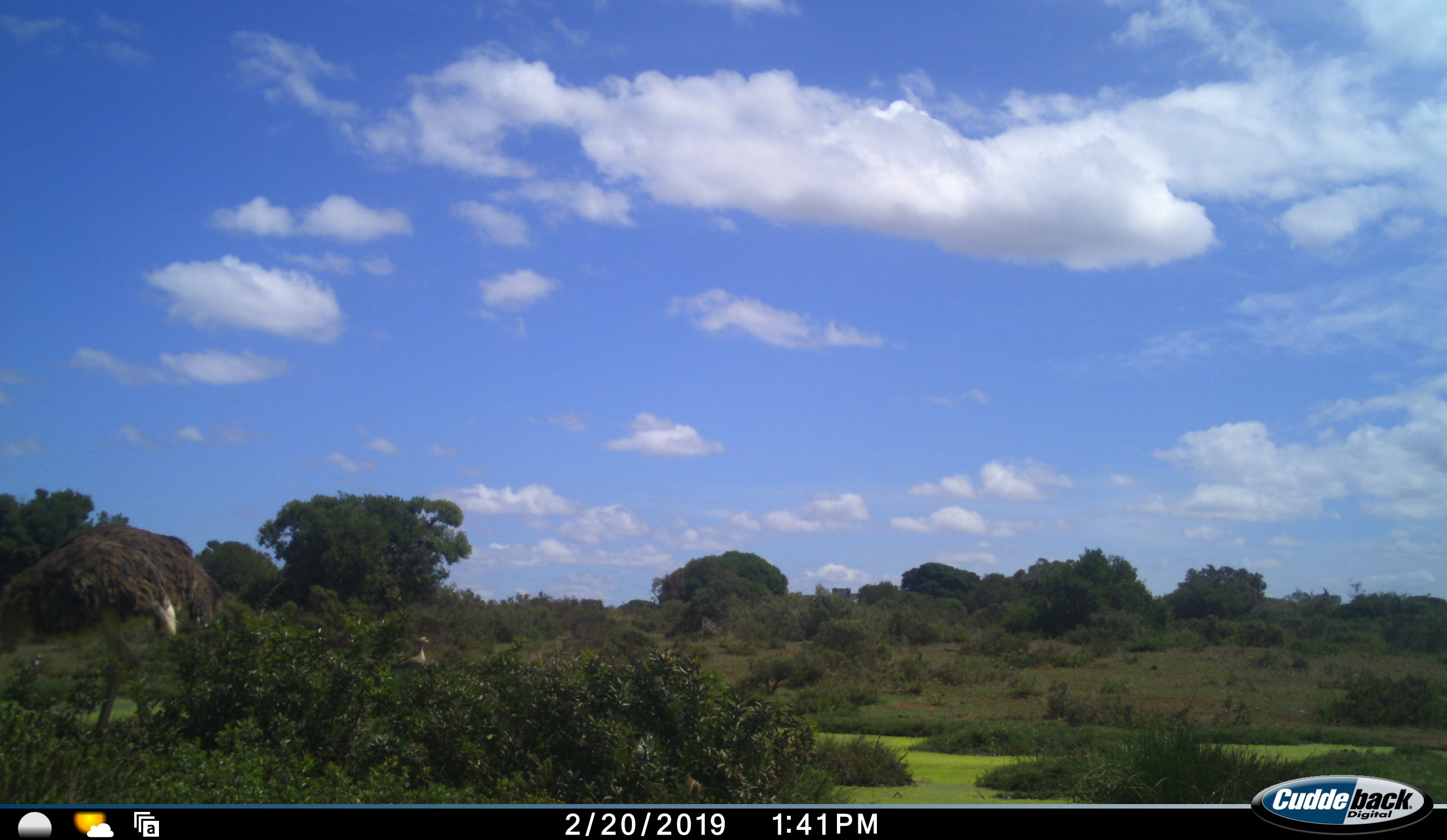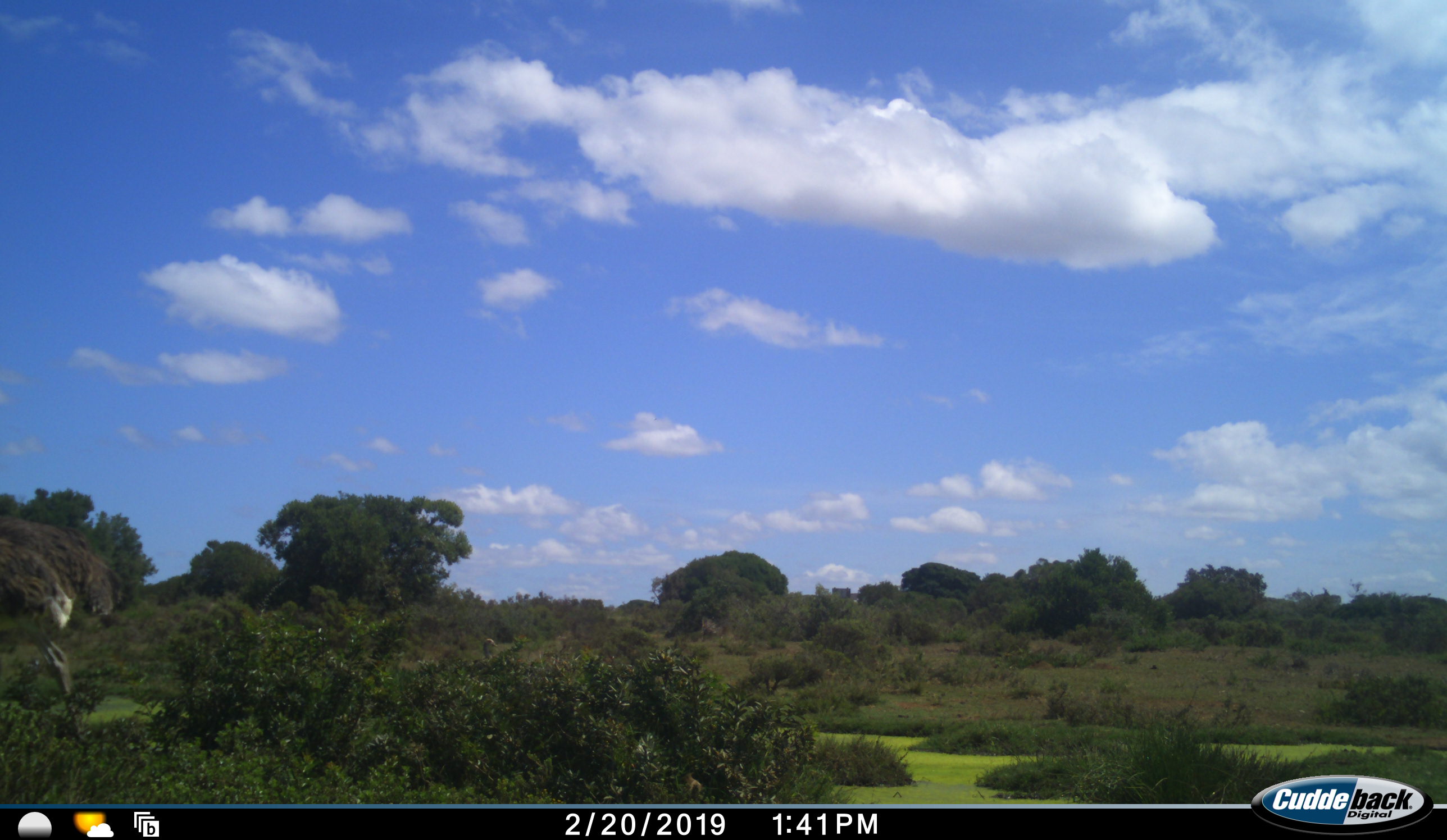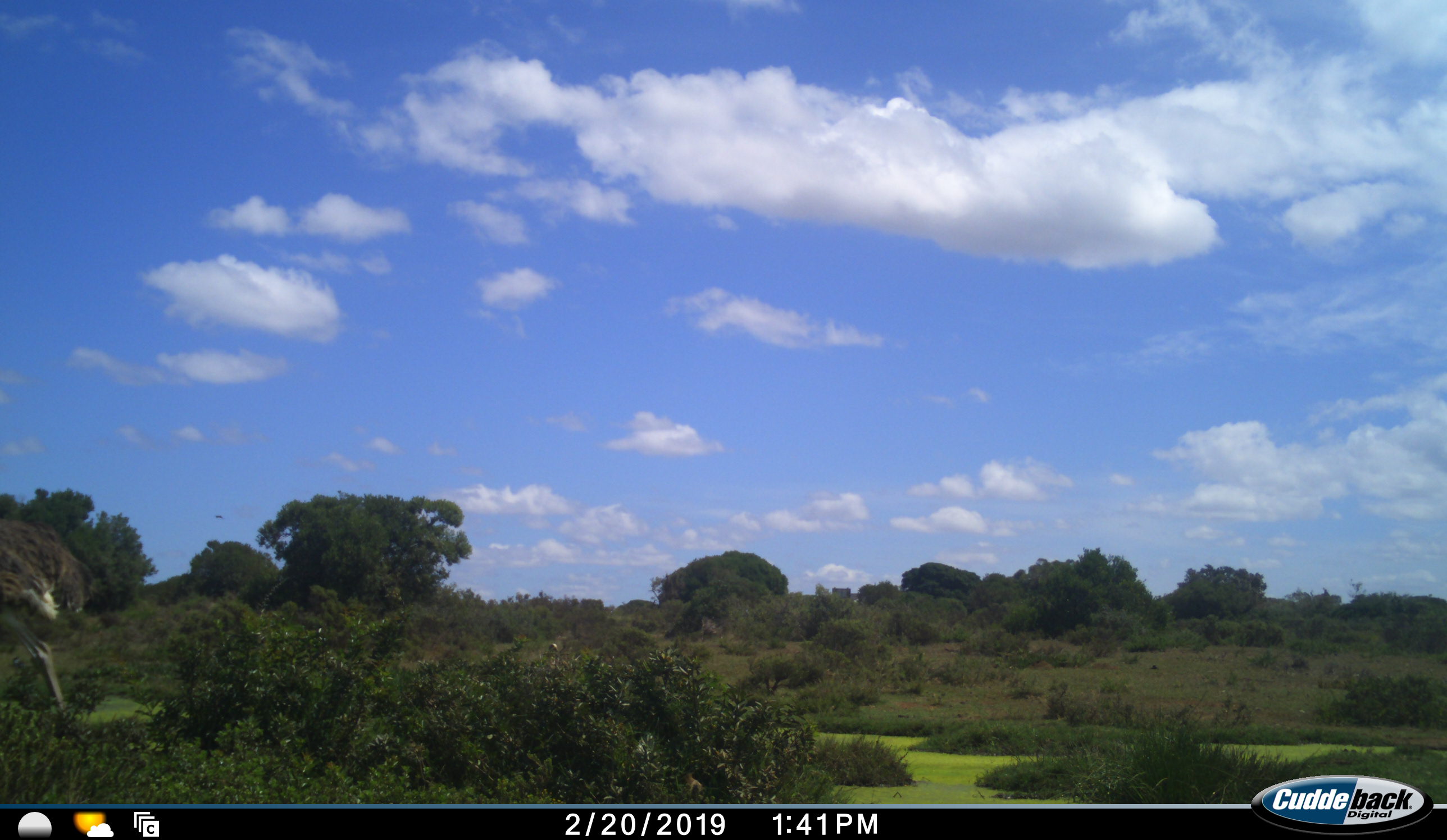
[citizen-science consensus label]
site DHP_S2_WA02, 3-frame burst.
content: unidentified animal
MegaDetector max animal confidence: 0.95